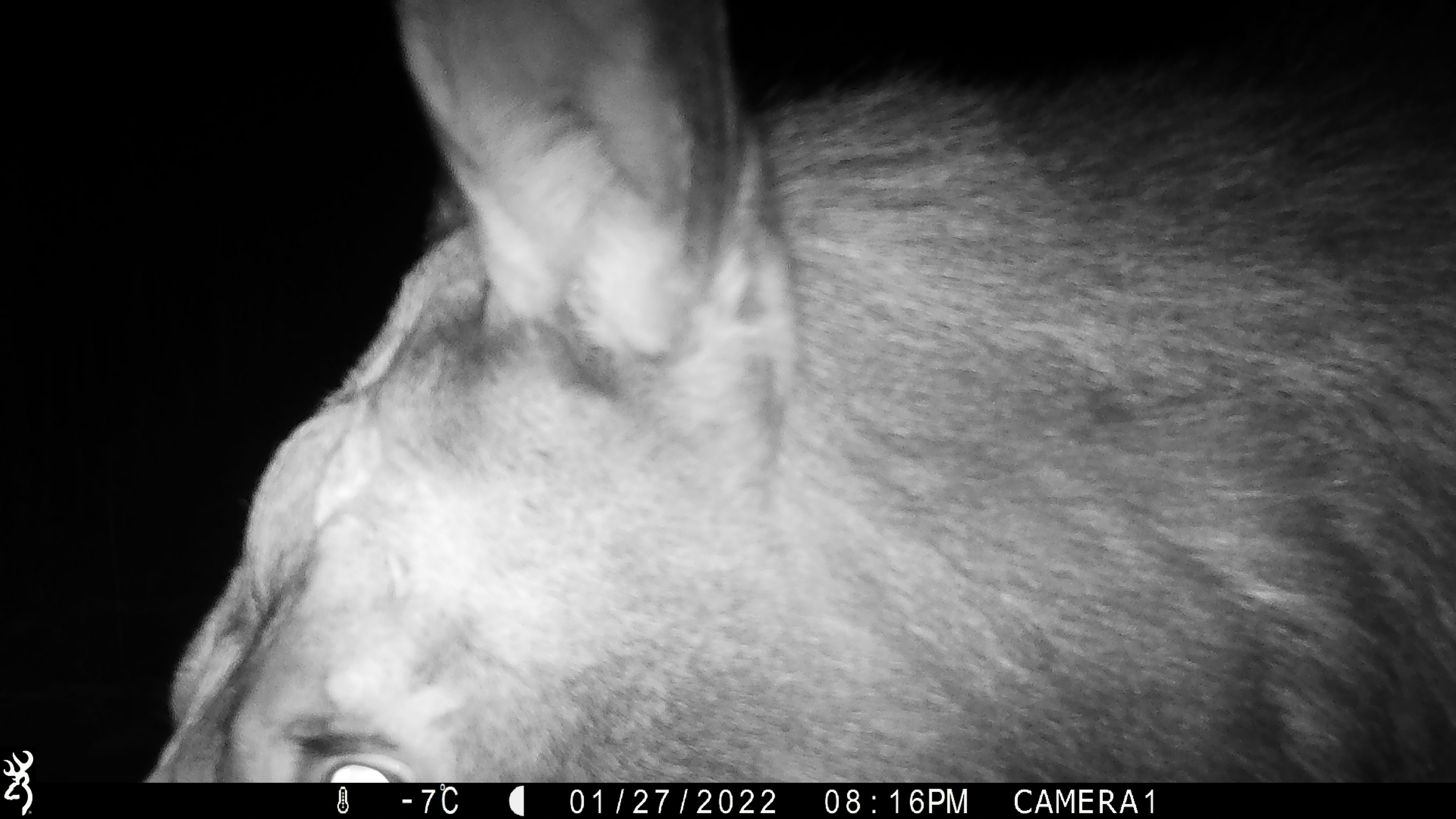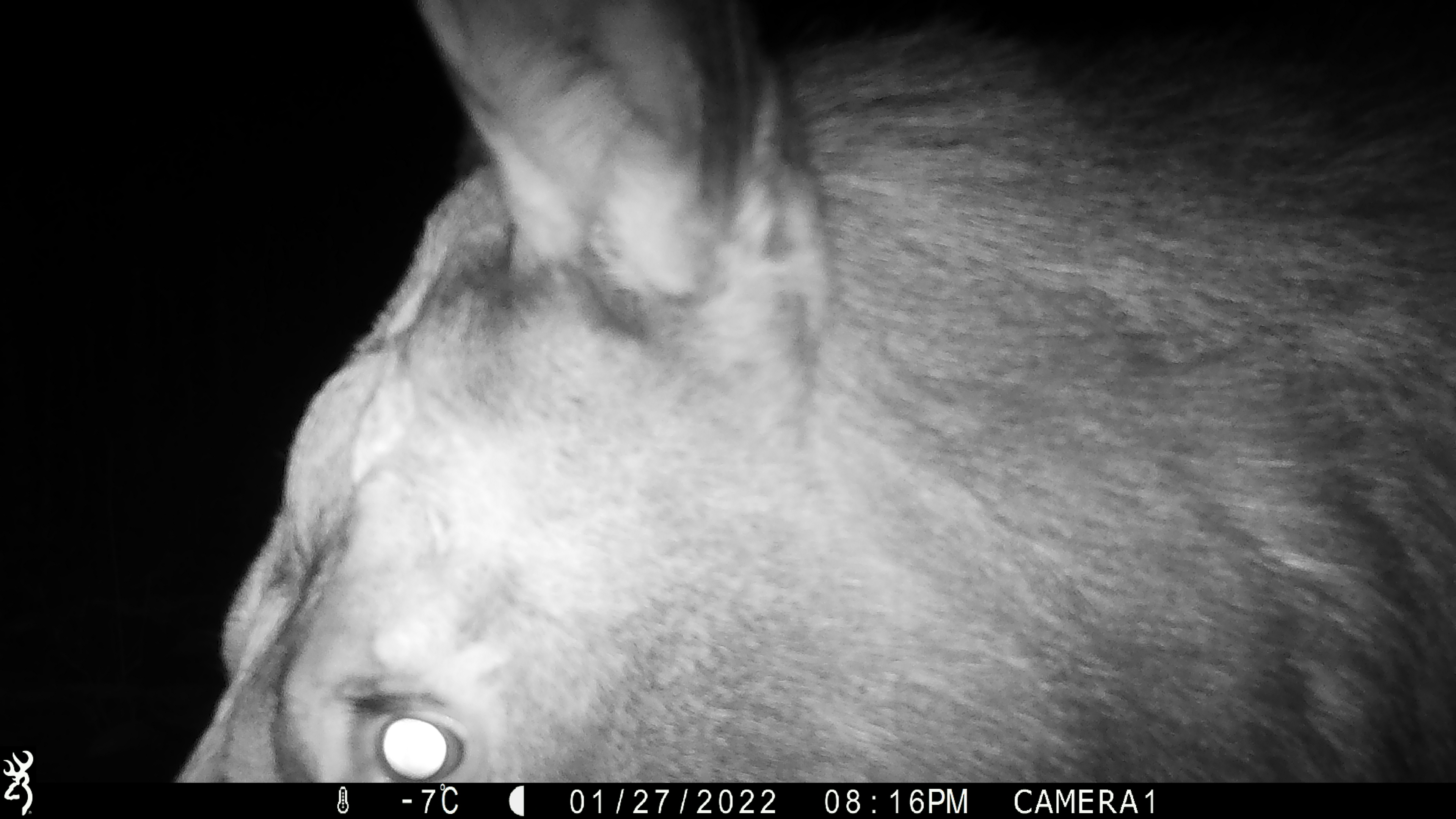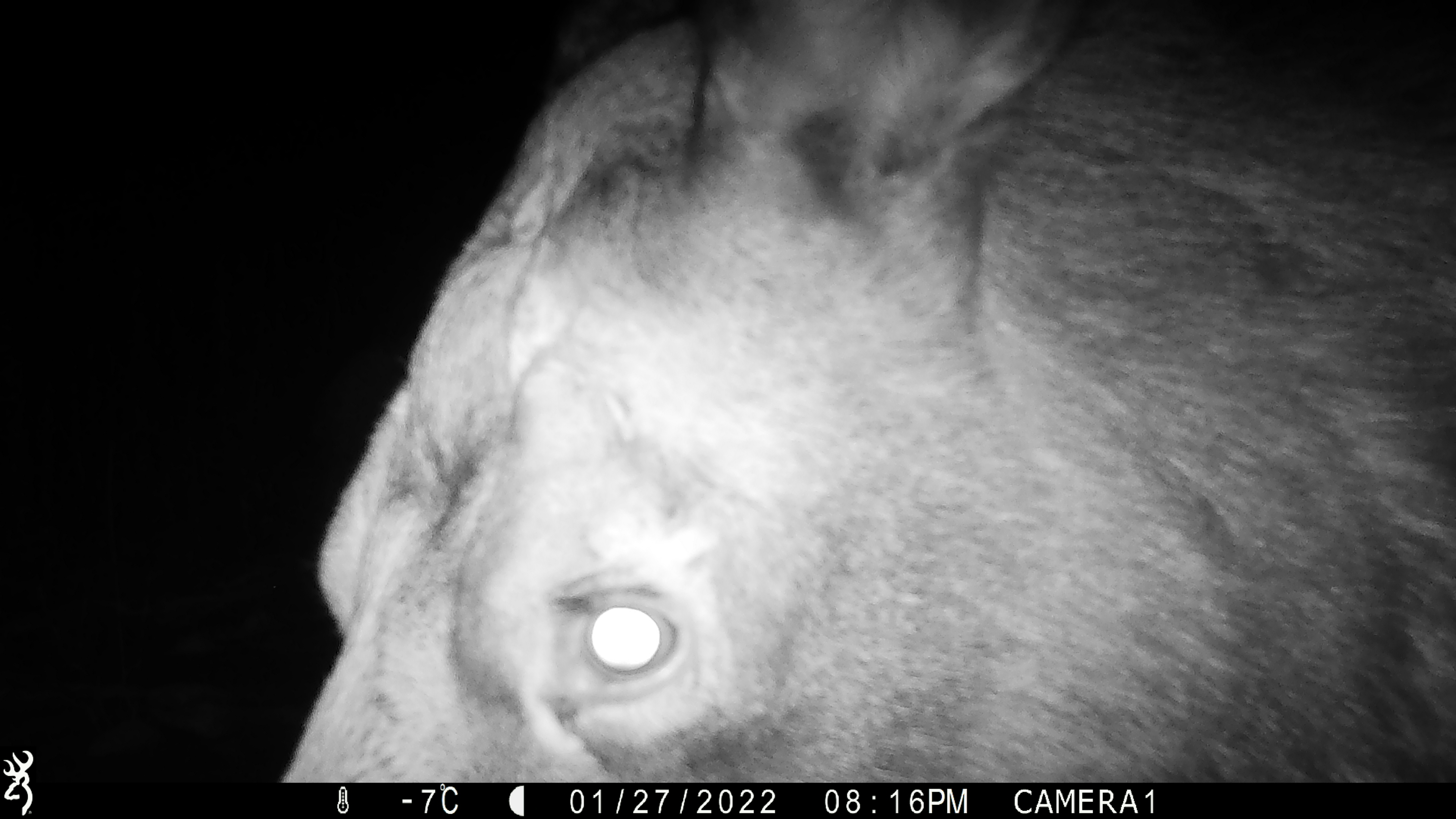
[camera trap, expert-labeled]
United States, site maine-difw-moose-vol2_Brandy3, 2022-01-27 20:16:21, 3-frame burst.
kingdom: Animalia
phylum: Chordata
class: Mammalia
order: Artiodactyla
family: Cervidae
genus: Alces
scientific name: Alces alces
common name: moose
Moose (Alces alces).